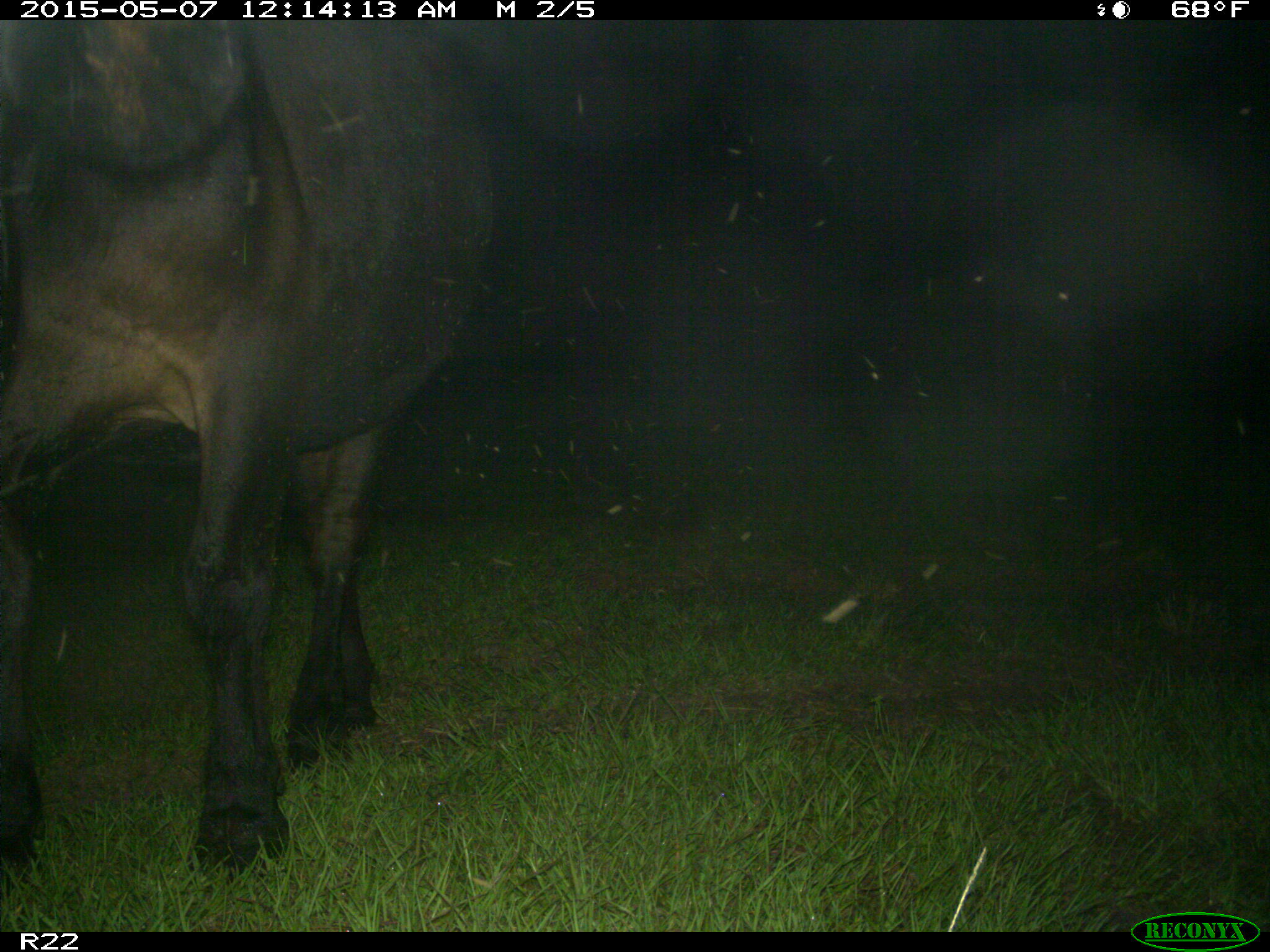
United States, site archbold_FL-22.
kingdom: Animalia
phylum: Chordata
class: Mammalia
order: Artiodactyla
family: Bovidae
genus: Bos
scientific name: Bos taurus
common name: domestic cow